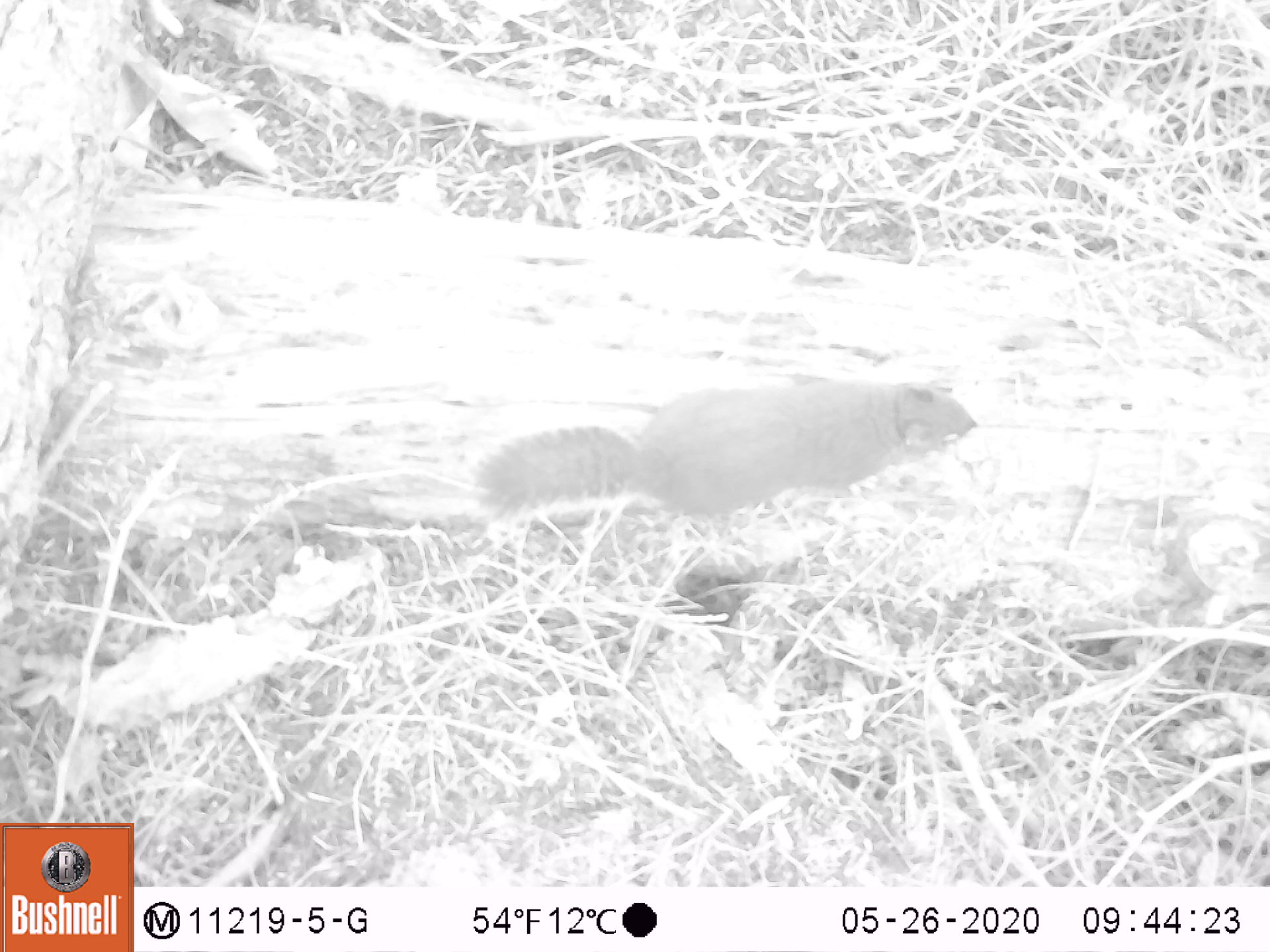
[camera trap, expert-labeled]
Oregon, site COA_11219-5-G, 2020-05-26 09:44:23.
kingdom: Animalia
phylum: Chordata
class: Mammalia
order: Rodentia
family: Sciuridae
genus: Tamiasciurus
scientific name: Tamiasciurus douglasii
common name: douglas squirrel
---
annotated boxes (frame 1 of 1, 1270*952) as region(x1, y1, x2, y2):
douglas squirrel: region(467, 377, 986, 527)